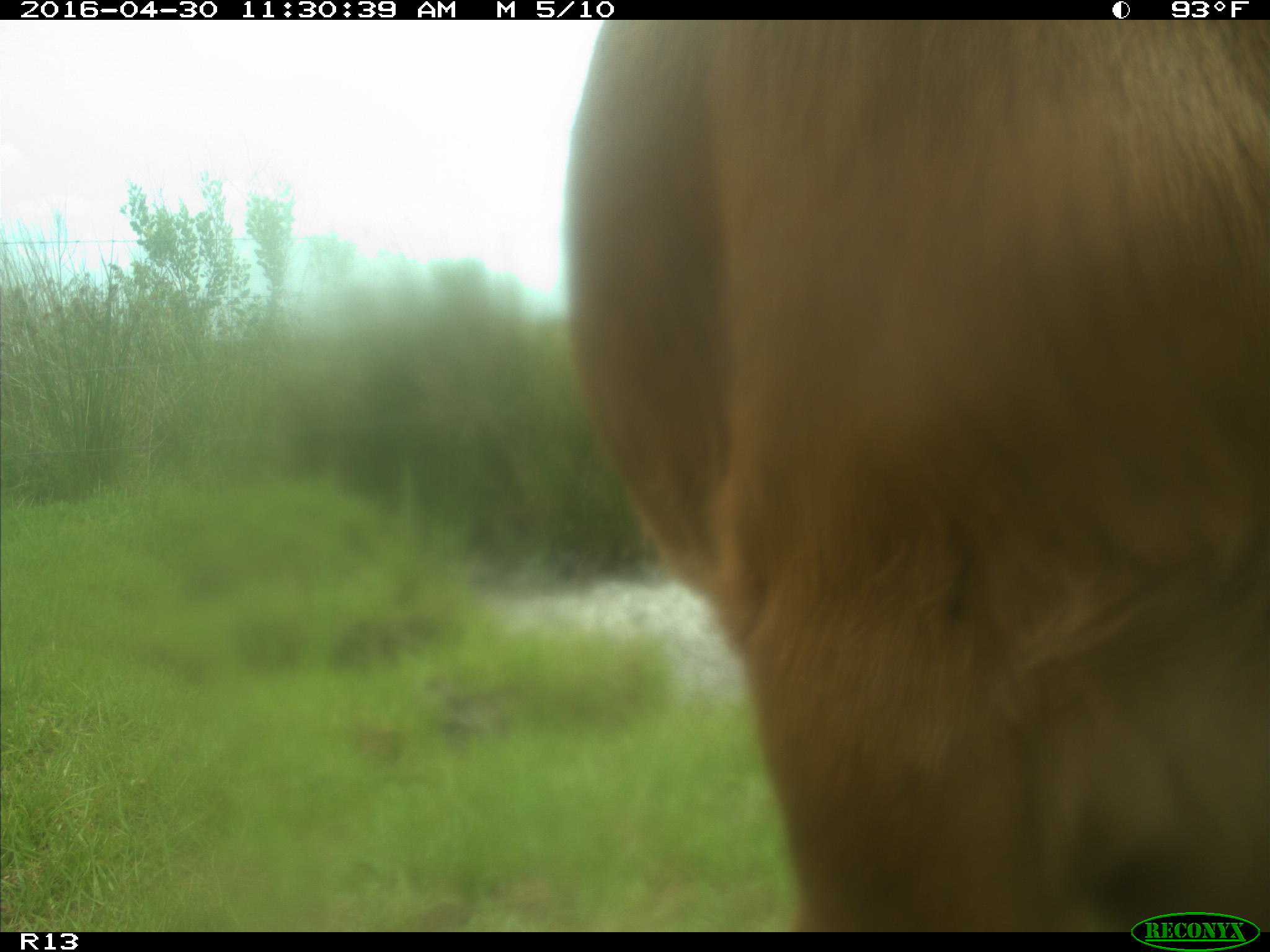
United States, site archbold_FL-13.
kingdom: Animalia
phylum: Chordata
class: Mammalia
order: Artiodactyla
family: Bovidae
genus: Bos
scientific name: Bos taurus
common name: domestic cow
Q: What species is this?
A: Bos taurus (domestic cow).